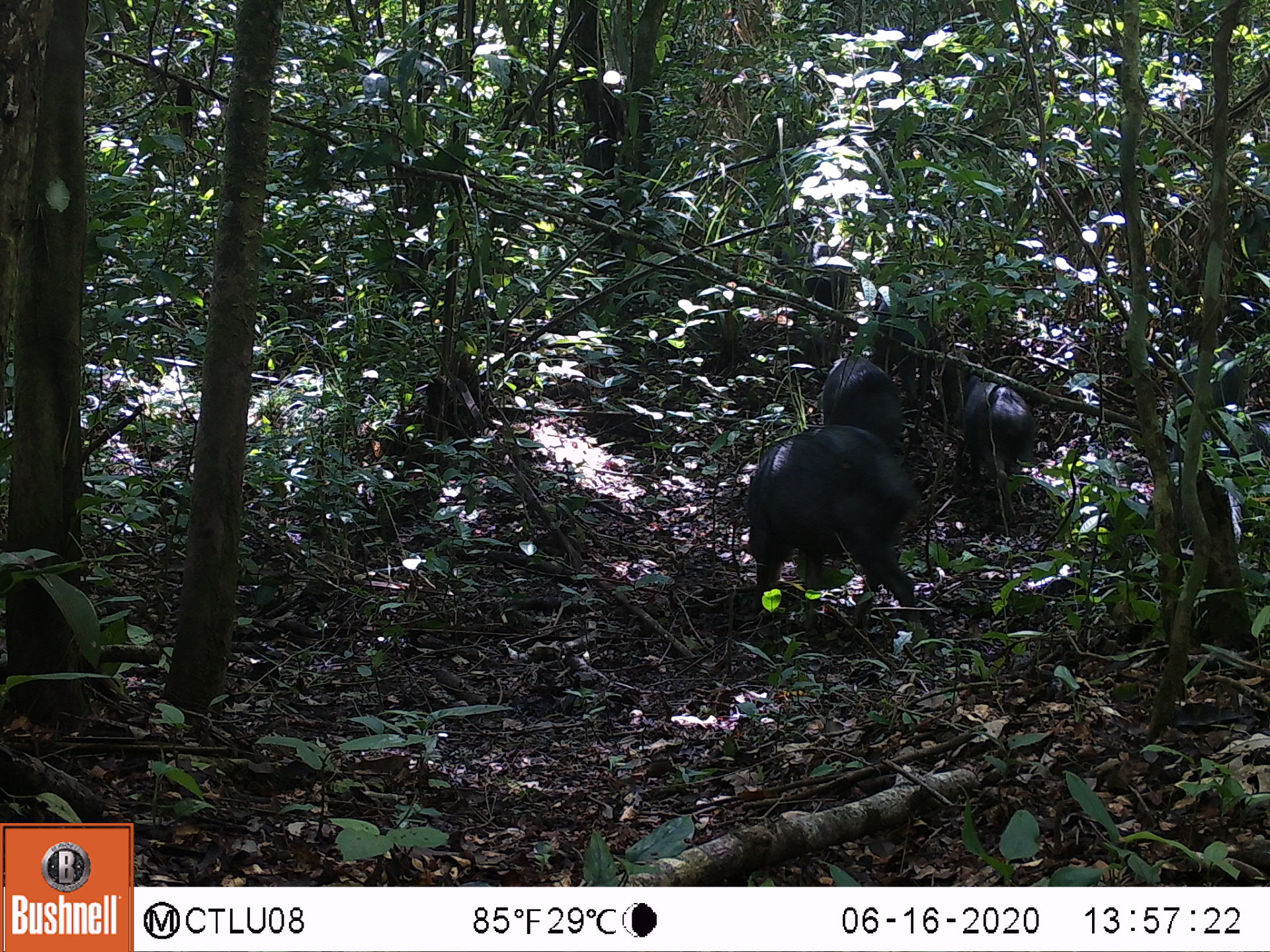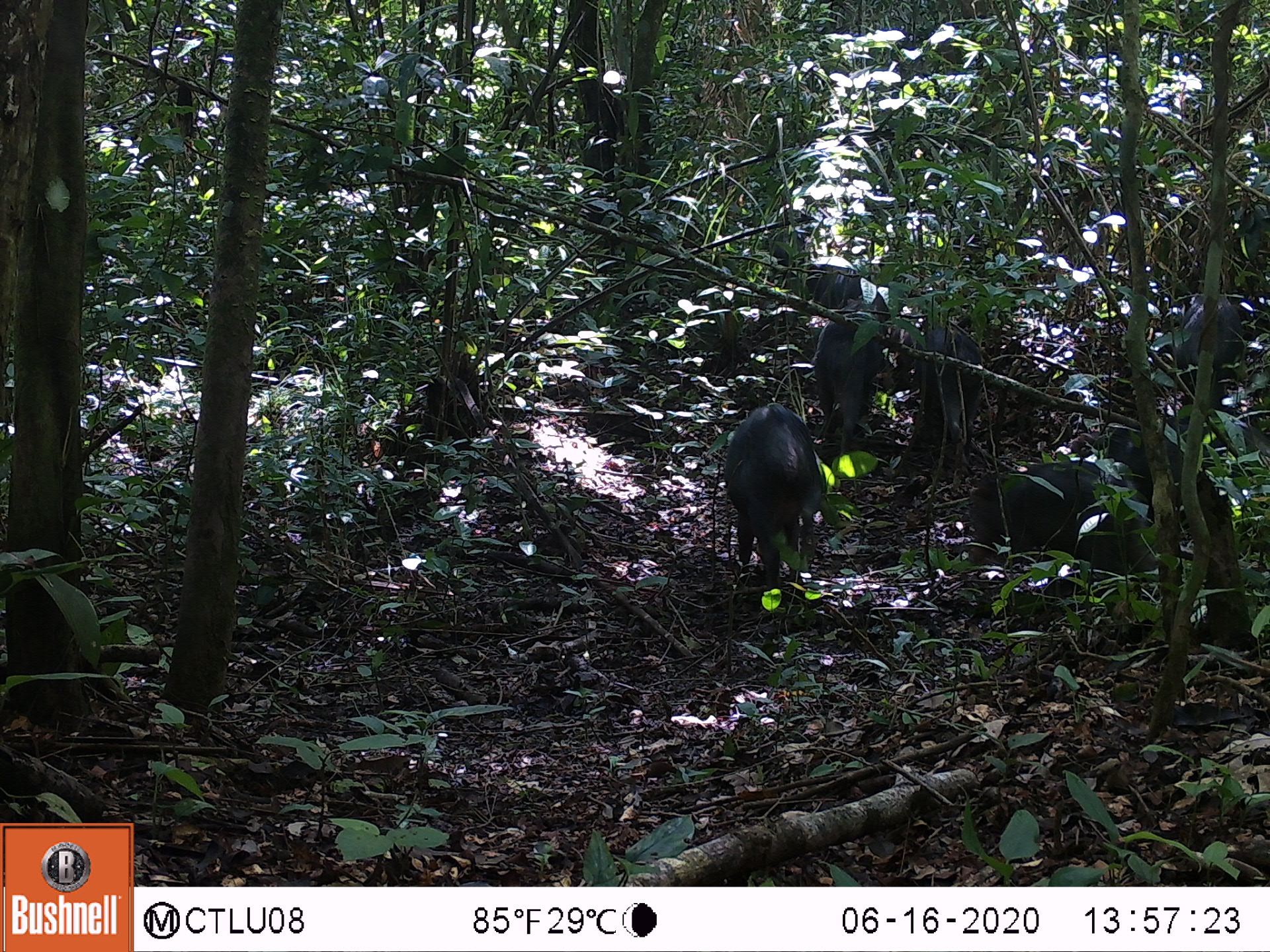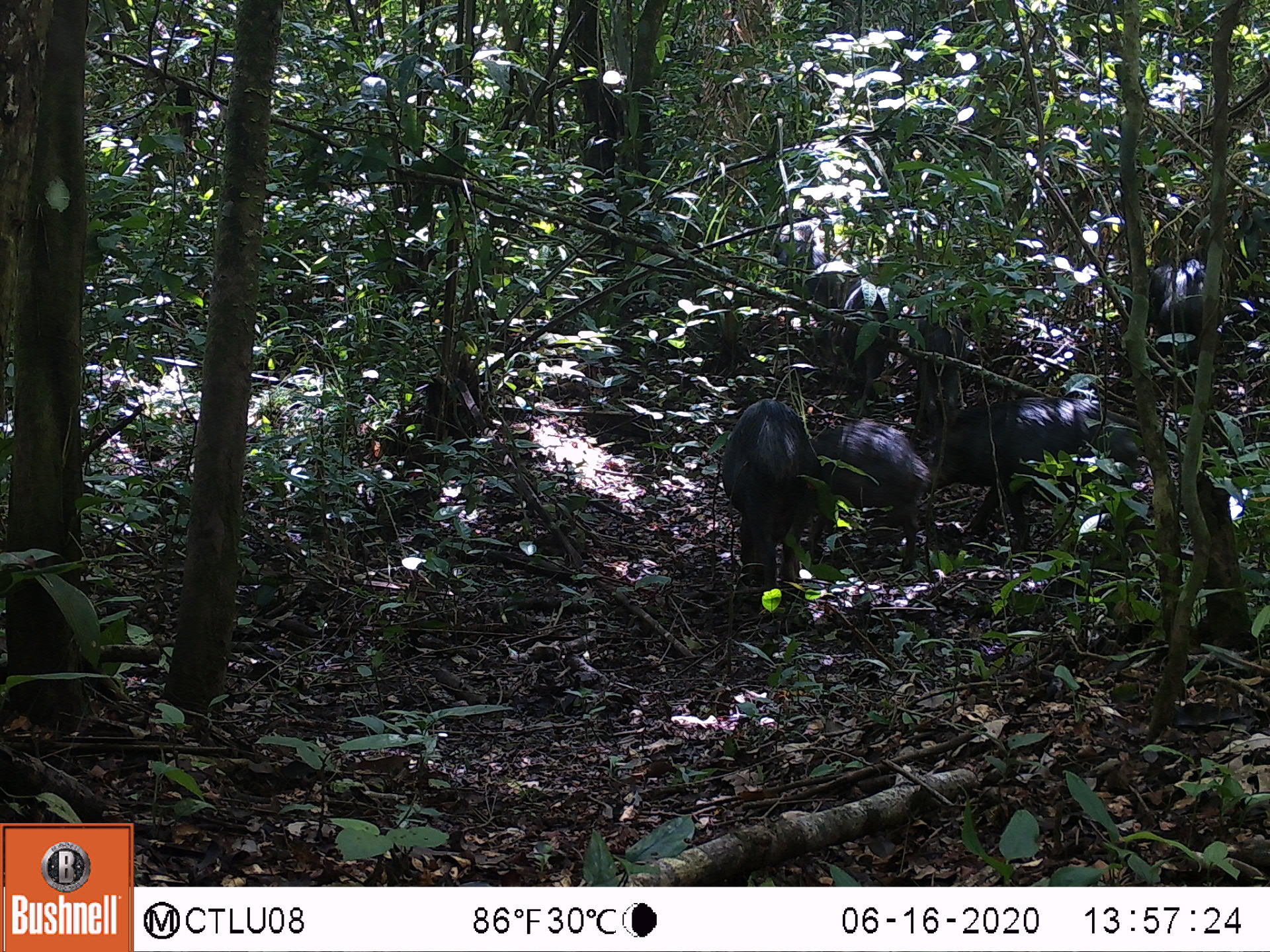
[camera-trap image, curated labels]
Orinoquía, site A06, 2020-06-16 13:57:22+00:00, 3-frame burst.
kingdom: Animalia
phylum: Chordata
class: Mammalia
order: Artiodactyla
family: Tayassuidae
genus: Tayassu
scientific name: Tayassu pecari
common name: white-lipped peccary